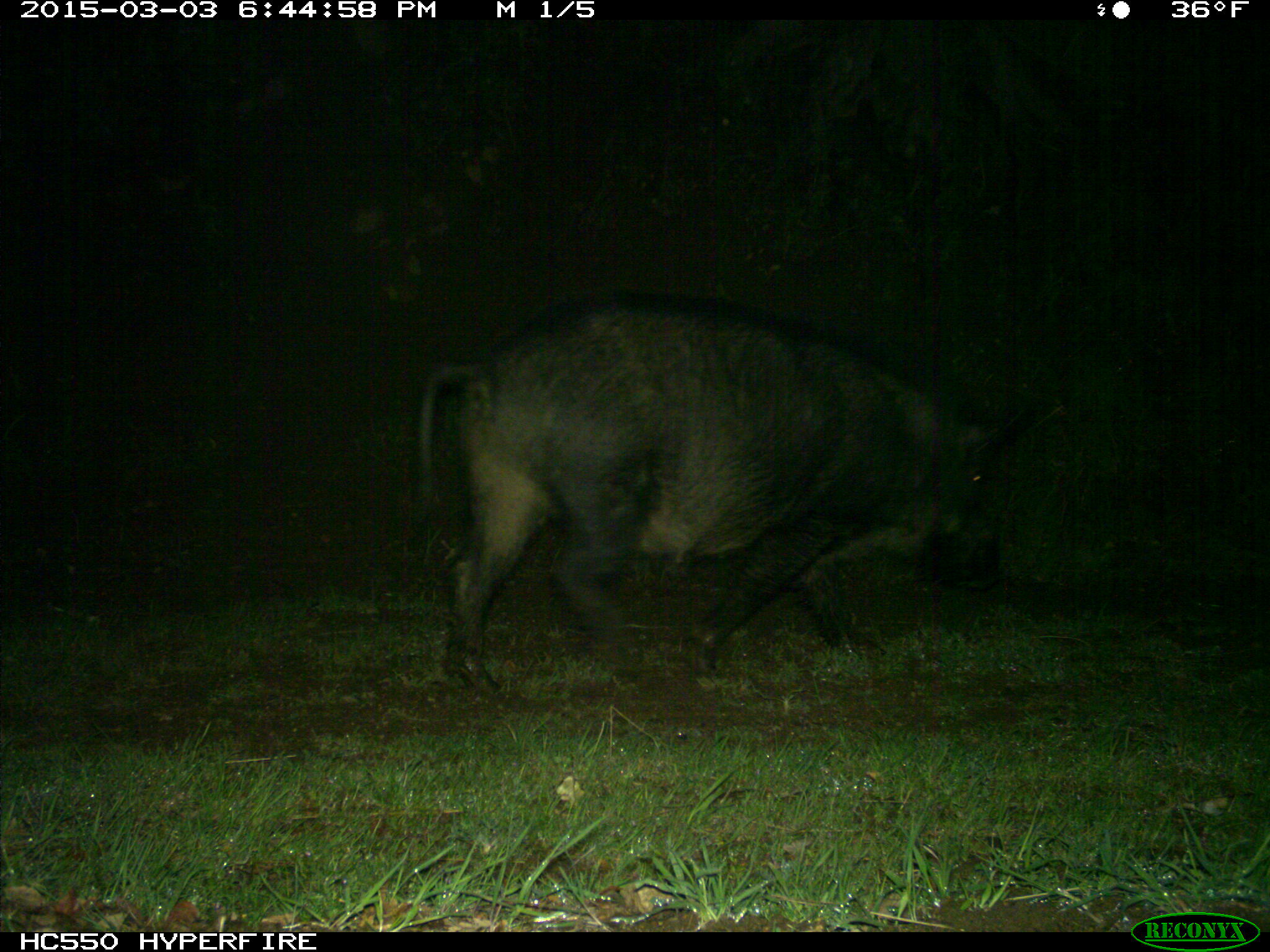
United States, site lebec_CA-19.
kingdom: Animalia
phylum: Chordata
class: Mammalia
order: Artiodactyla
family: Suidae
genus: Sus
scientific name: Sus scrofa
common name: wild boar